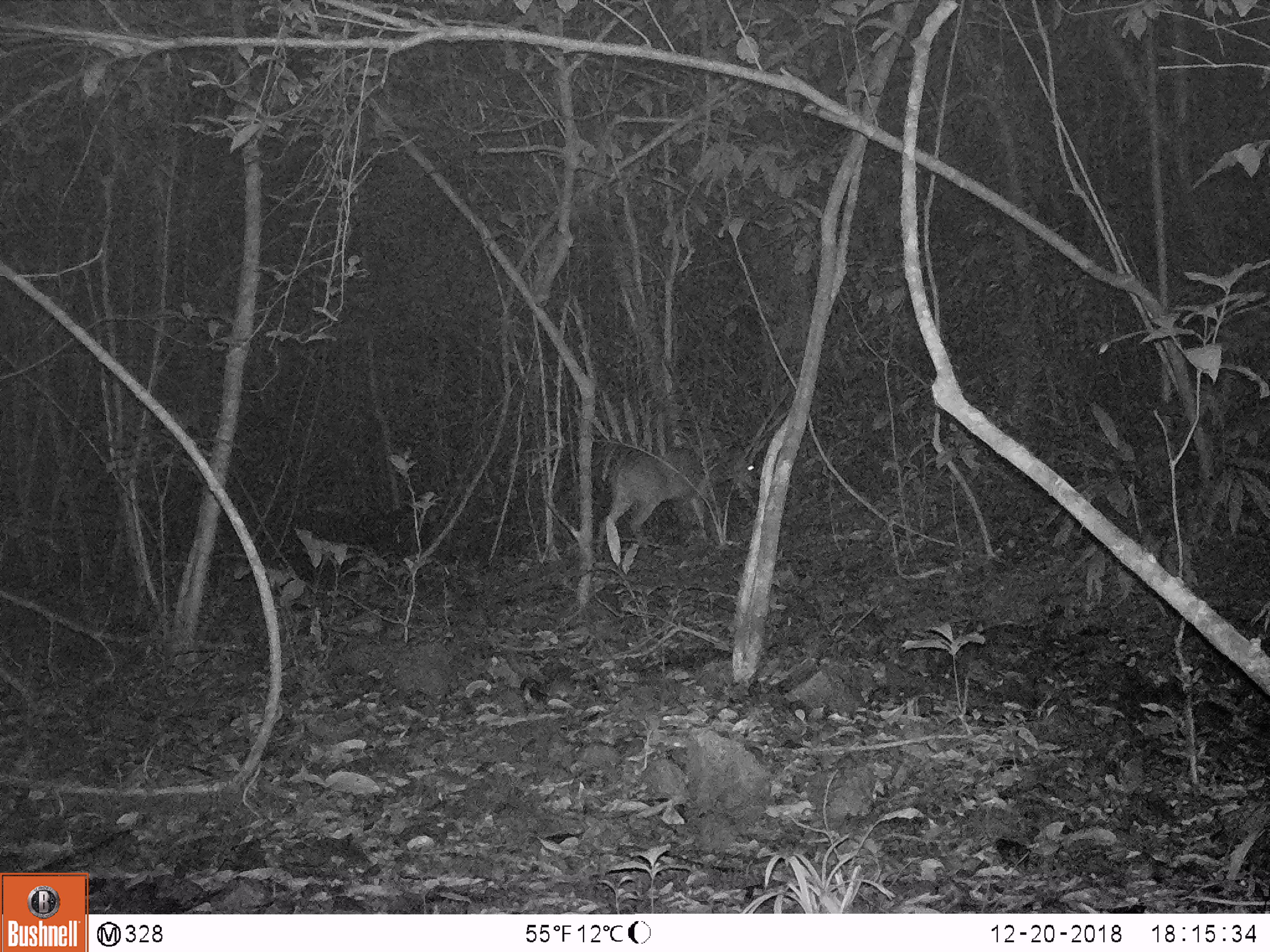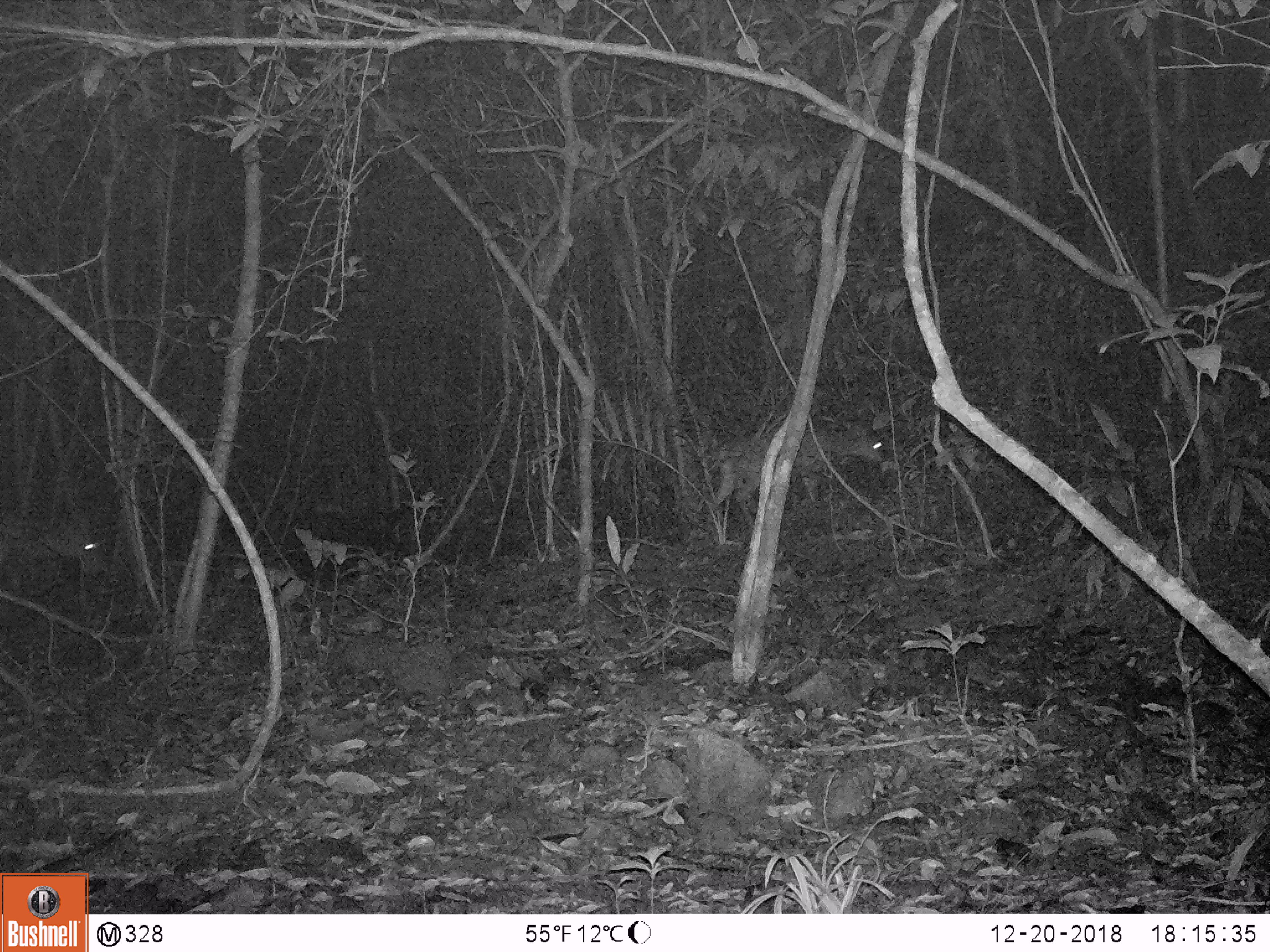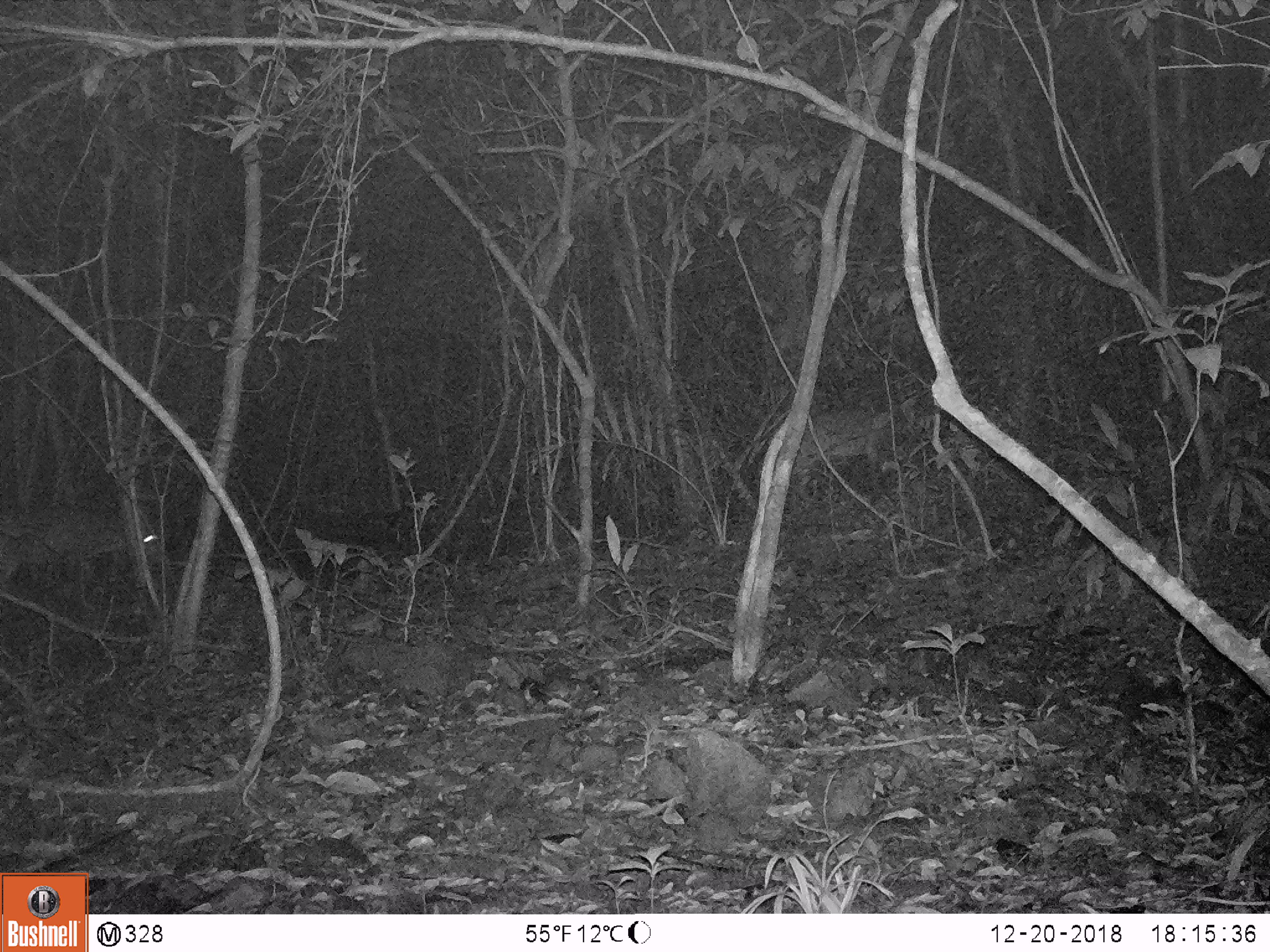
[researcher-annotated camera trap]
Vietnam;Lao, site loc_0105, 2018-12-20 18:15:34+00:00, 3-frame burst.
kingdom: Animalia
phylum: Chordata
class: Mammalia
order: Artiodactyla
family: Cervidae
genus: Muntiacus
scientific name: Muntiacus vuquangensis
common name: large-antlered muntjac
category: large antlered muntjac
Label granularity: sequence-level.